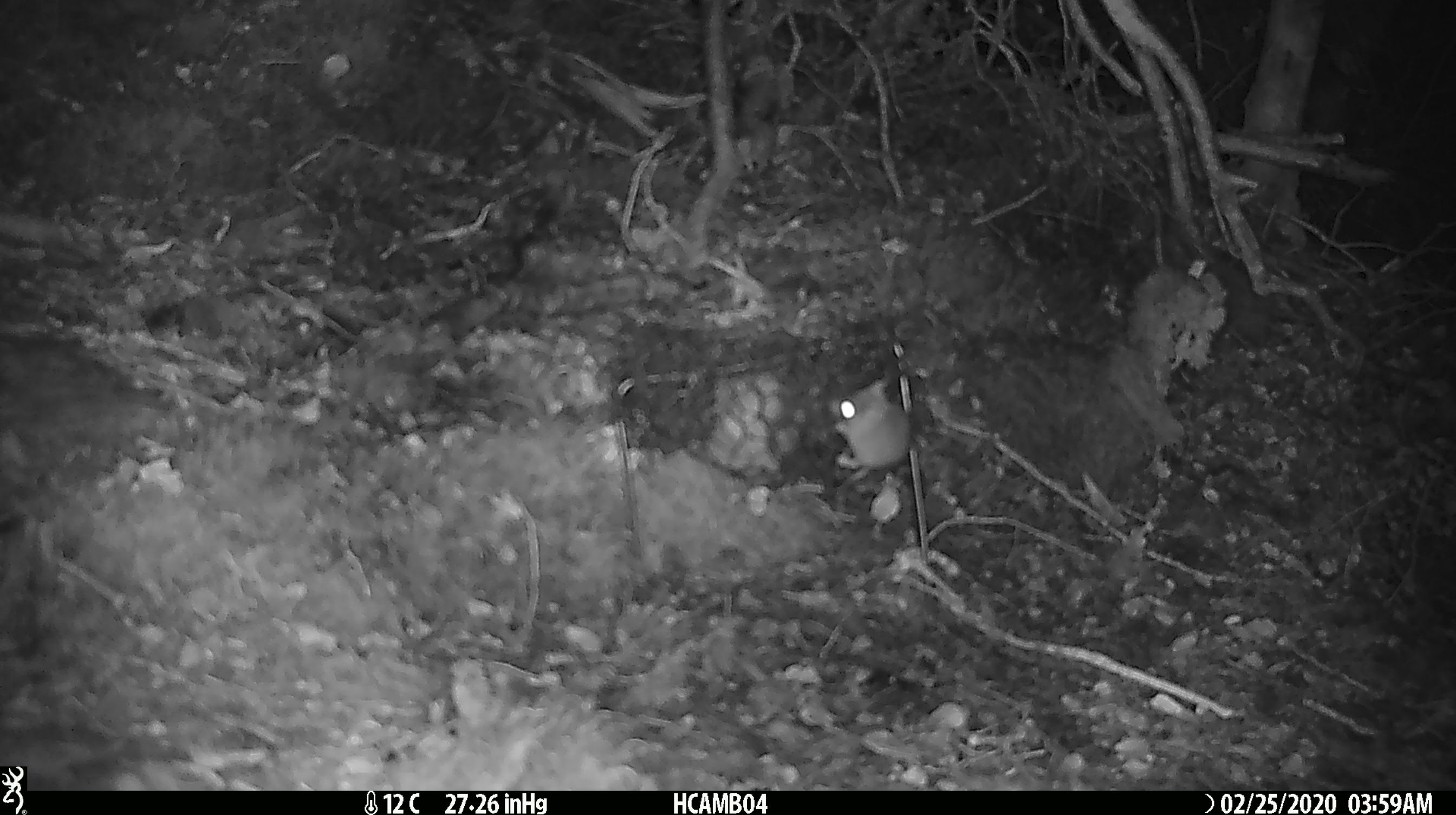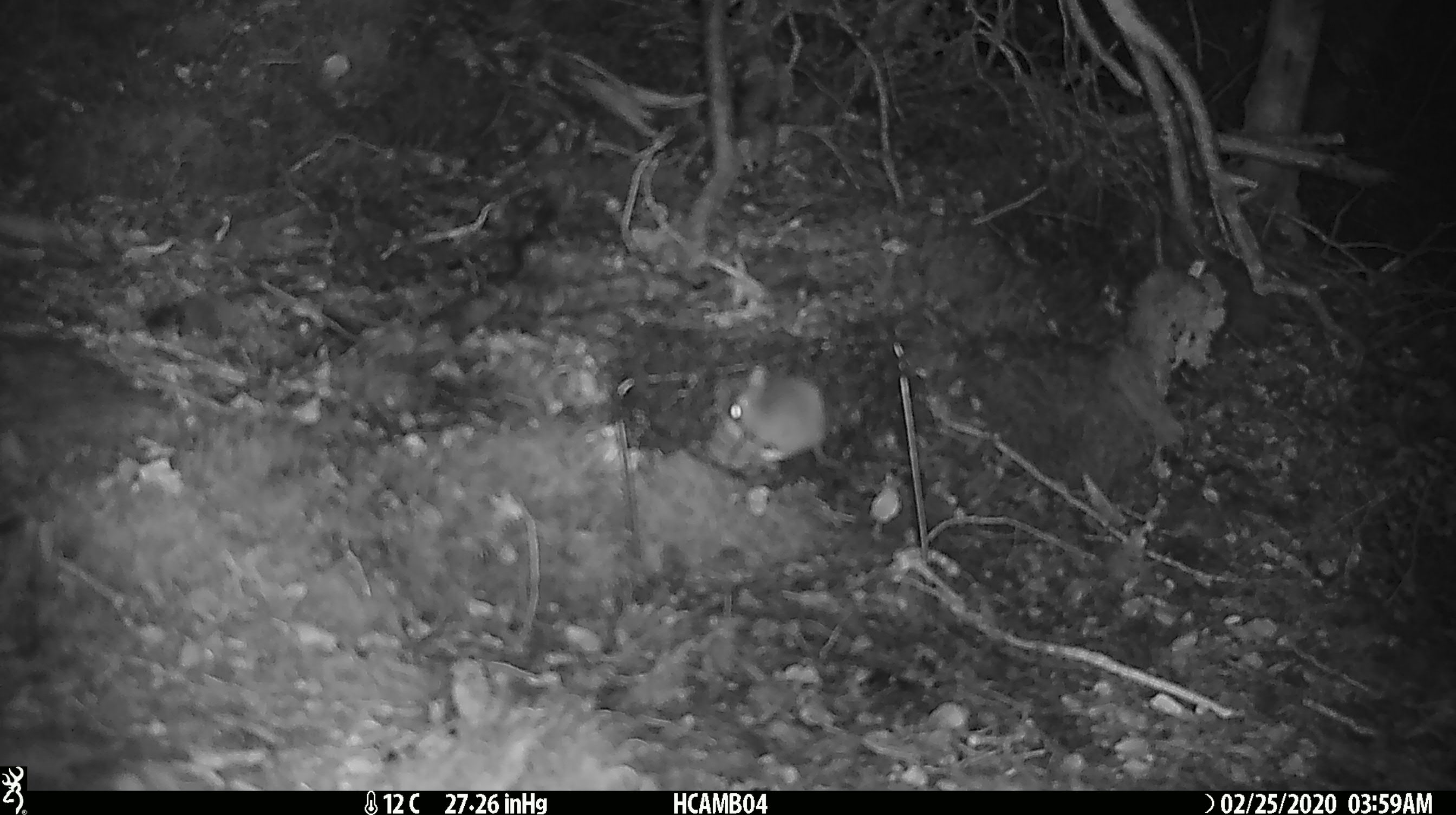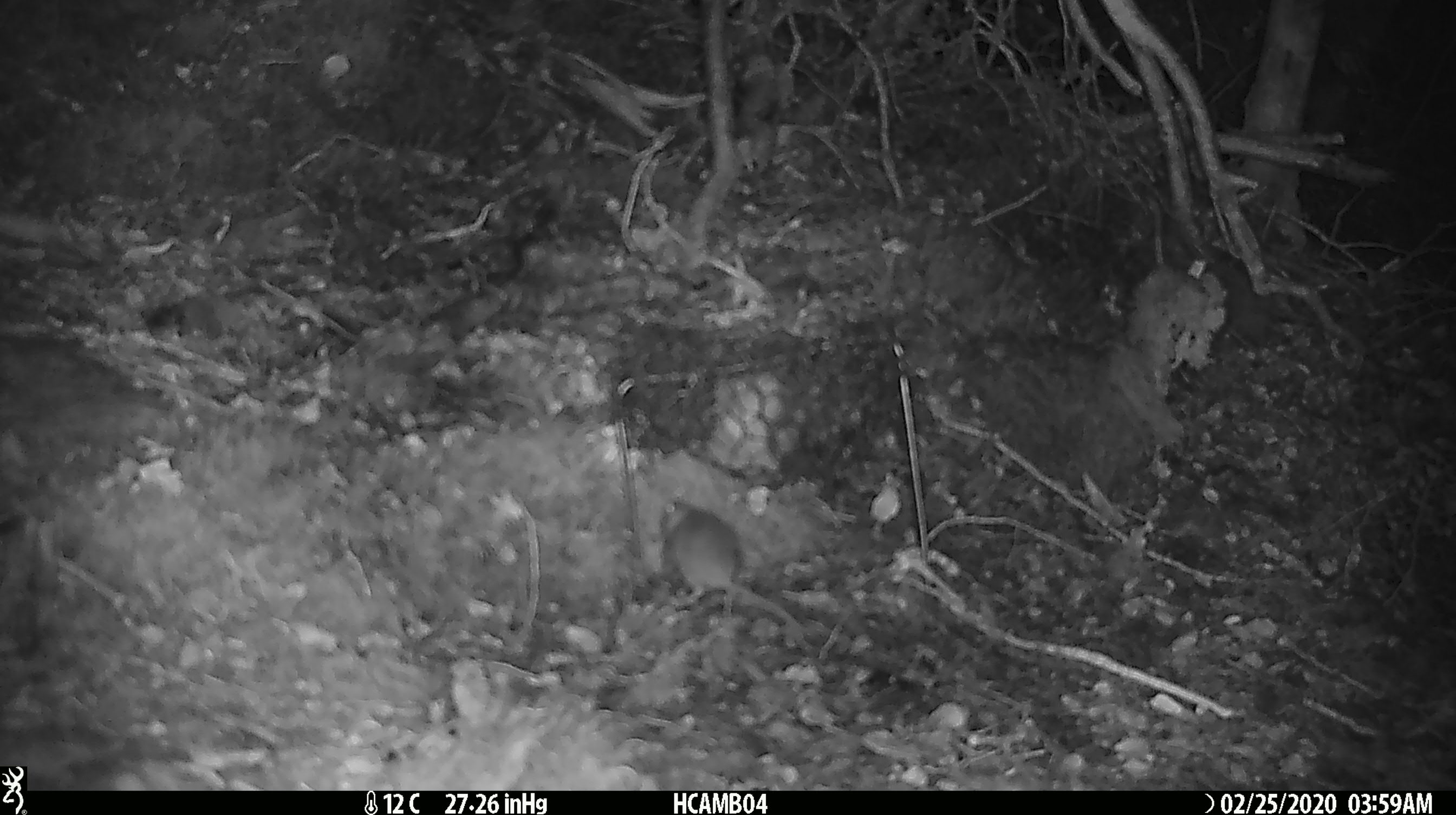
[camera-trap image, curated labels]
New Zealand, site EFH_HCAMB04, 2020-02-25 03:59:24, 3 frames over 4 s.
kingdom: Animalia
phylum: Chordata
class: Mammalia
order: Rodentia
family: Muridae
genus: Mus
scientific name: Mus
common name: mouse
Mouse (Mus).